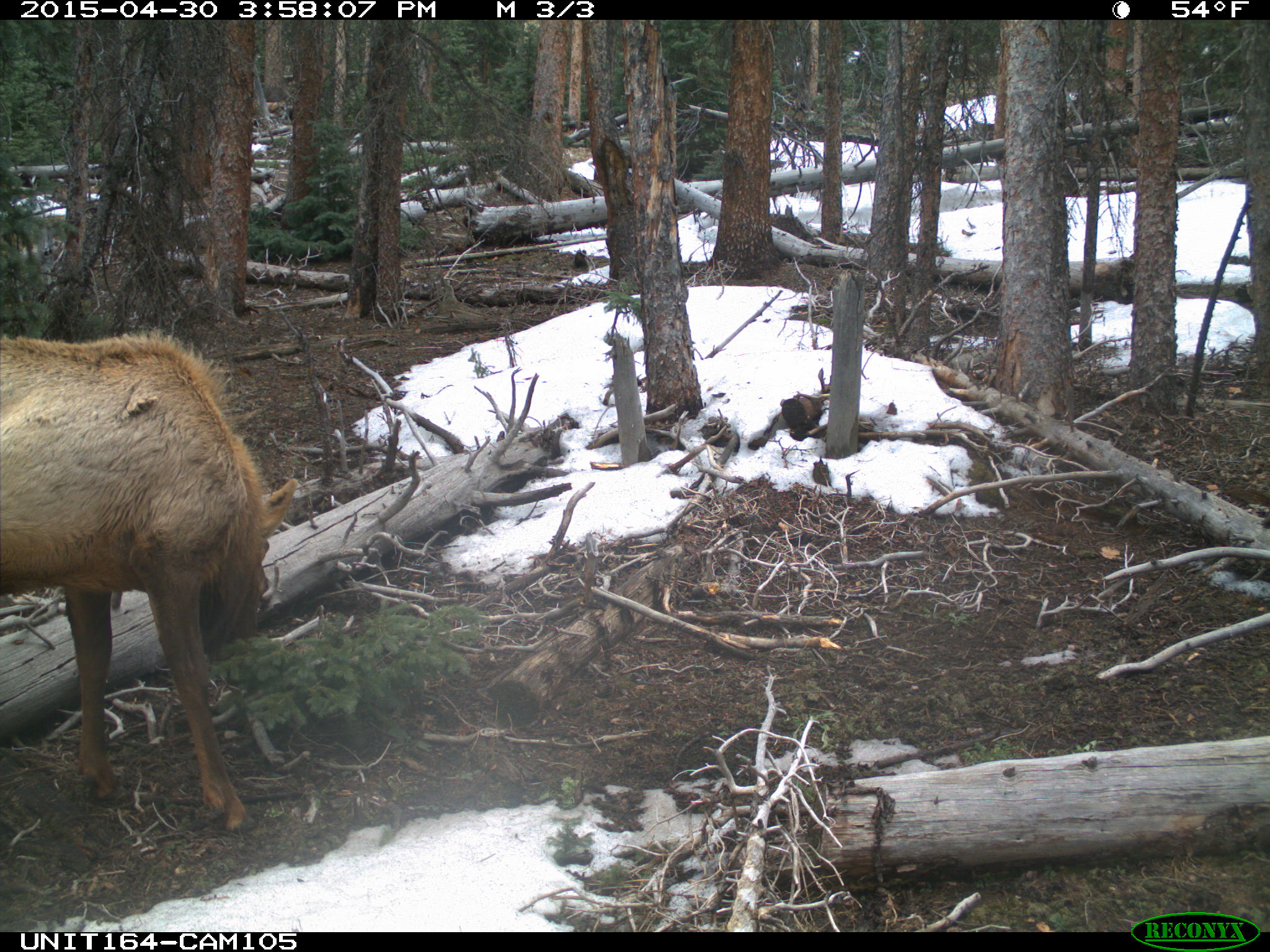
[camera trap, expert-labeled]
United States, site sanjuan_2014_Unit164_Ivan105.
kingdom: Animalia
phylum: Chordata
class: Mammalia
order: Artiodactyla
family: Cervidae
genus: Cervus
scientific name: Cervus elaphus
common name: red deer